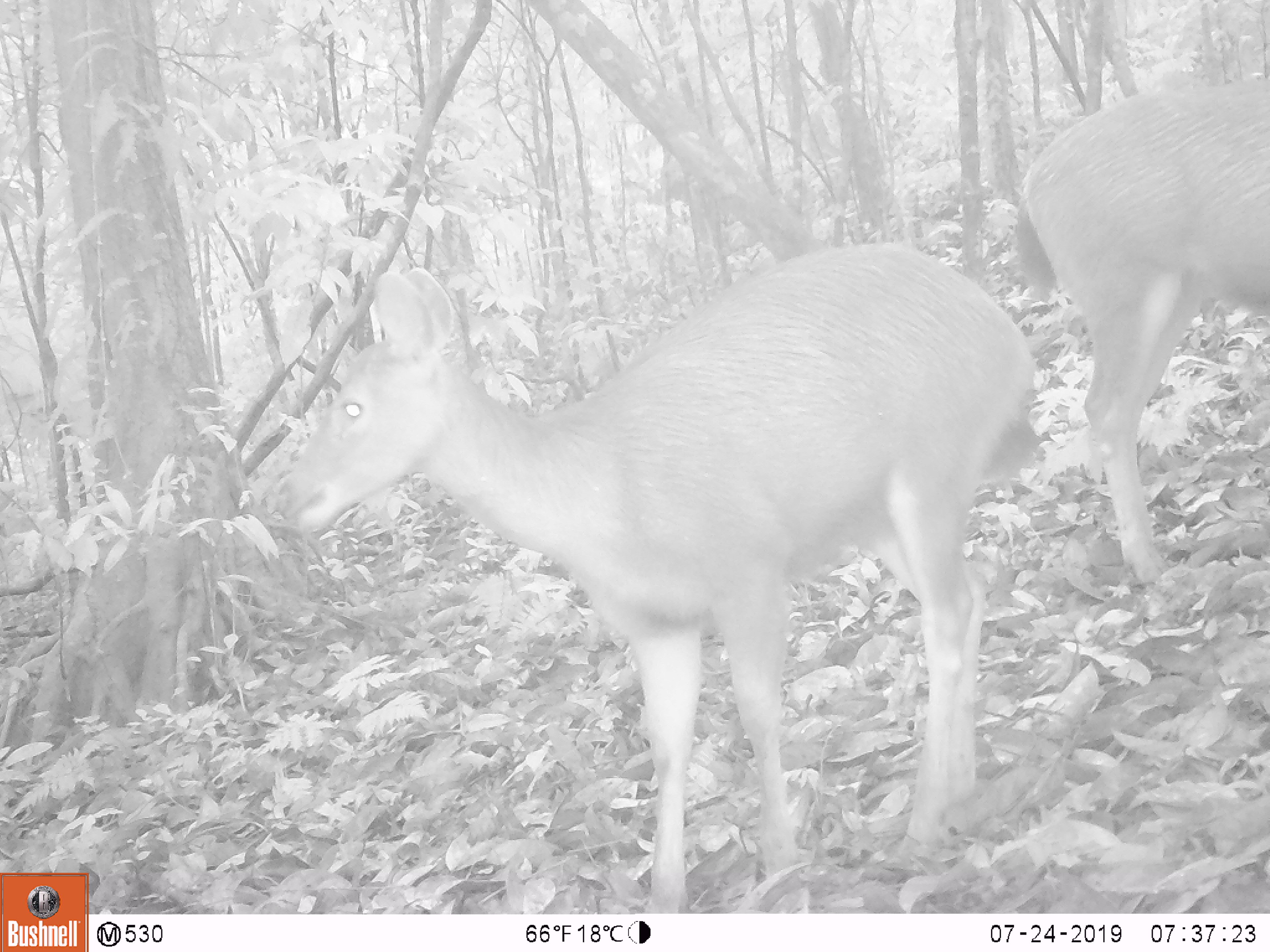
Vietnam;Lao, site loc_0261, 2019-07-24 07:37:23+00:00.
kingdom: Animalia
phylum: Chordata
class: Mammalia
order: Artiodactyla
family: Cervidae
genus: Rusa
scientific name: Rusa unicolor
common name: sambar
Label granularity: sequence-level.